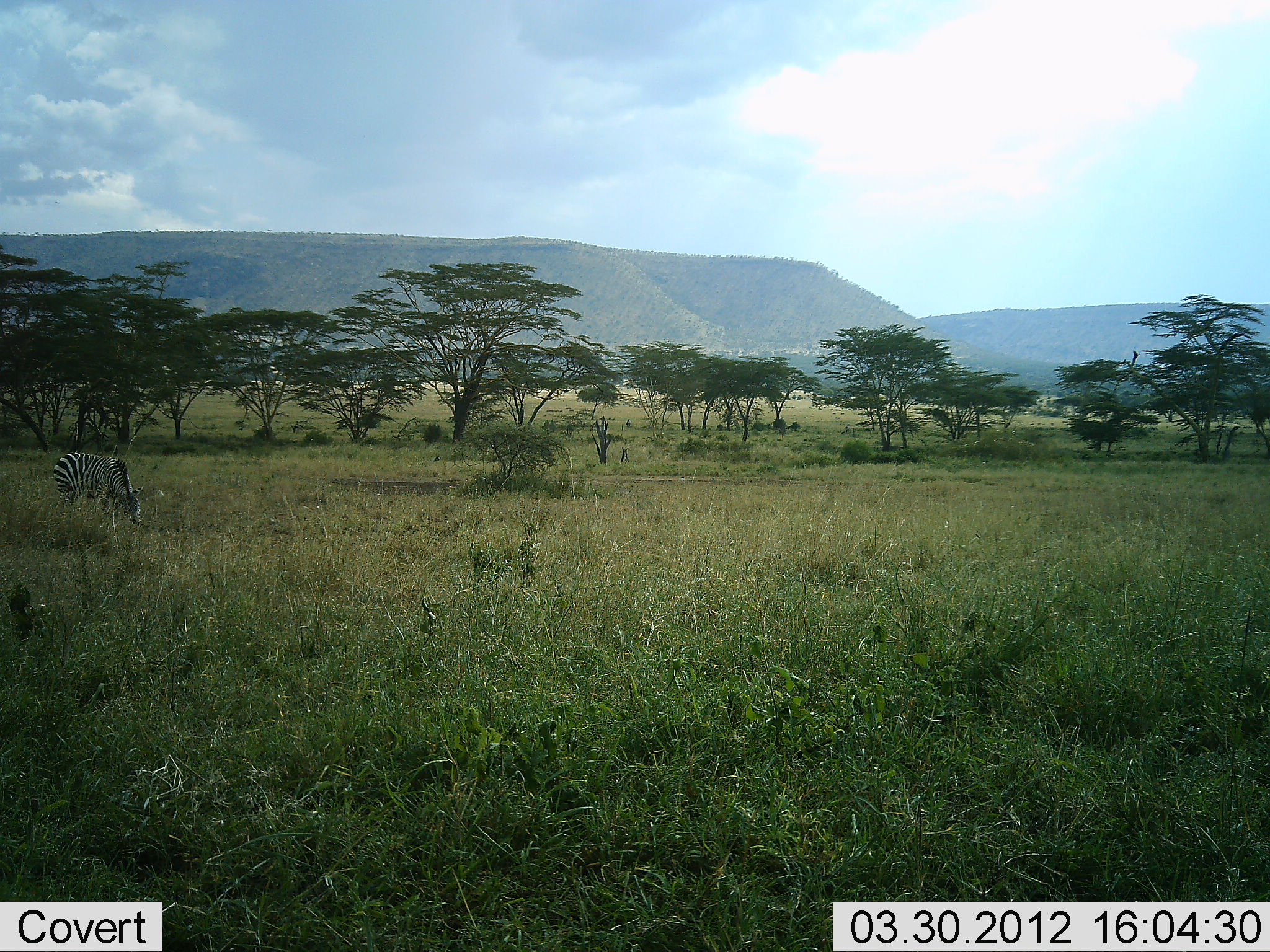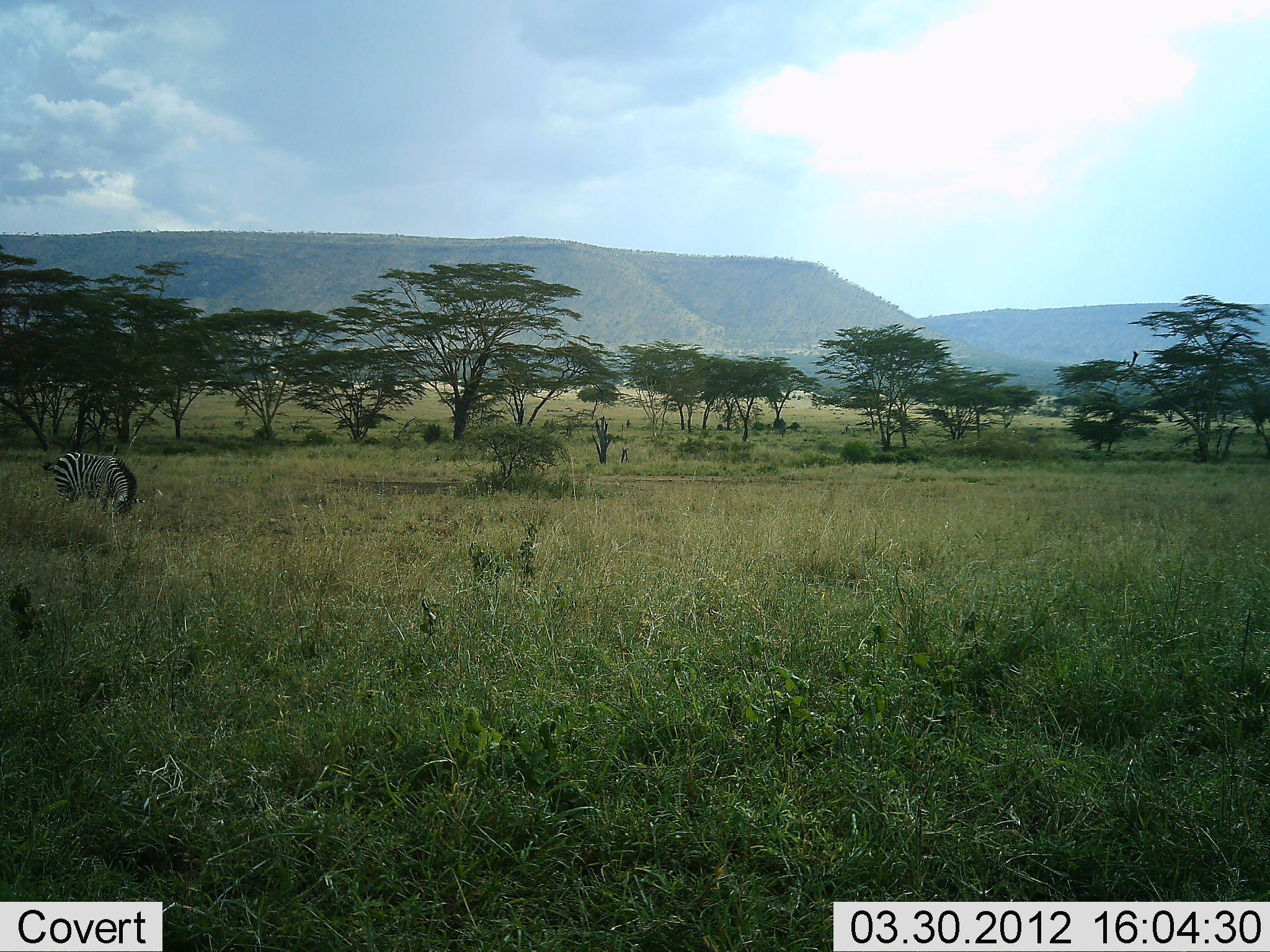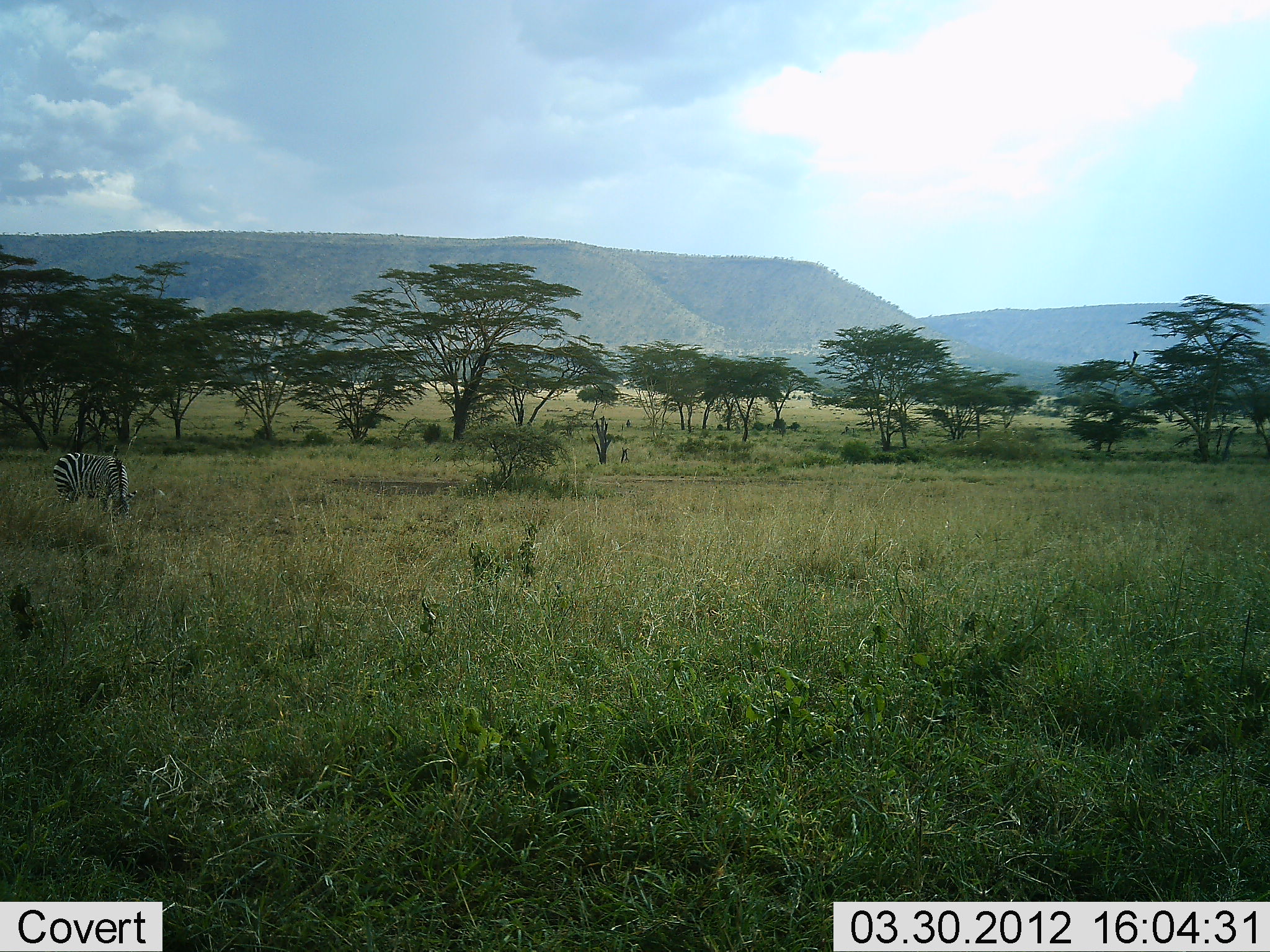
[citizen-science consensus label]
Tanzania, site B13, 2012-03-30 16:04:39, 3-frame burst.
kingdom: Animalia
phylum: Chordata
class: Mammalia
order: Perissodactyla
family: Equidae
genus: Equus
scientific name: Equus quagga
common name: plains zebra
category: zebra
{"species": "zebra (plains zebra) (Equus quagga)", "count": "1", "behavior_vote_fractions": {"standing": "55%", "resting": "0%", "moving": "0%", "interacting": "0%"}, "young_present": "0%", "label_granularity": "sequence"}